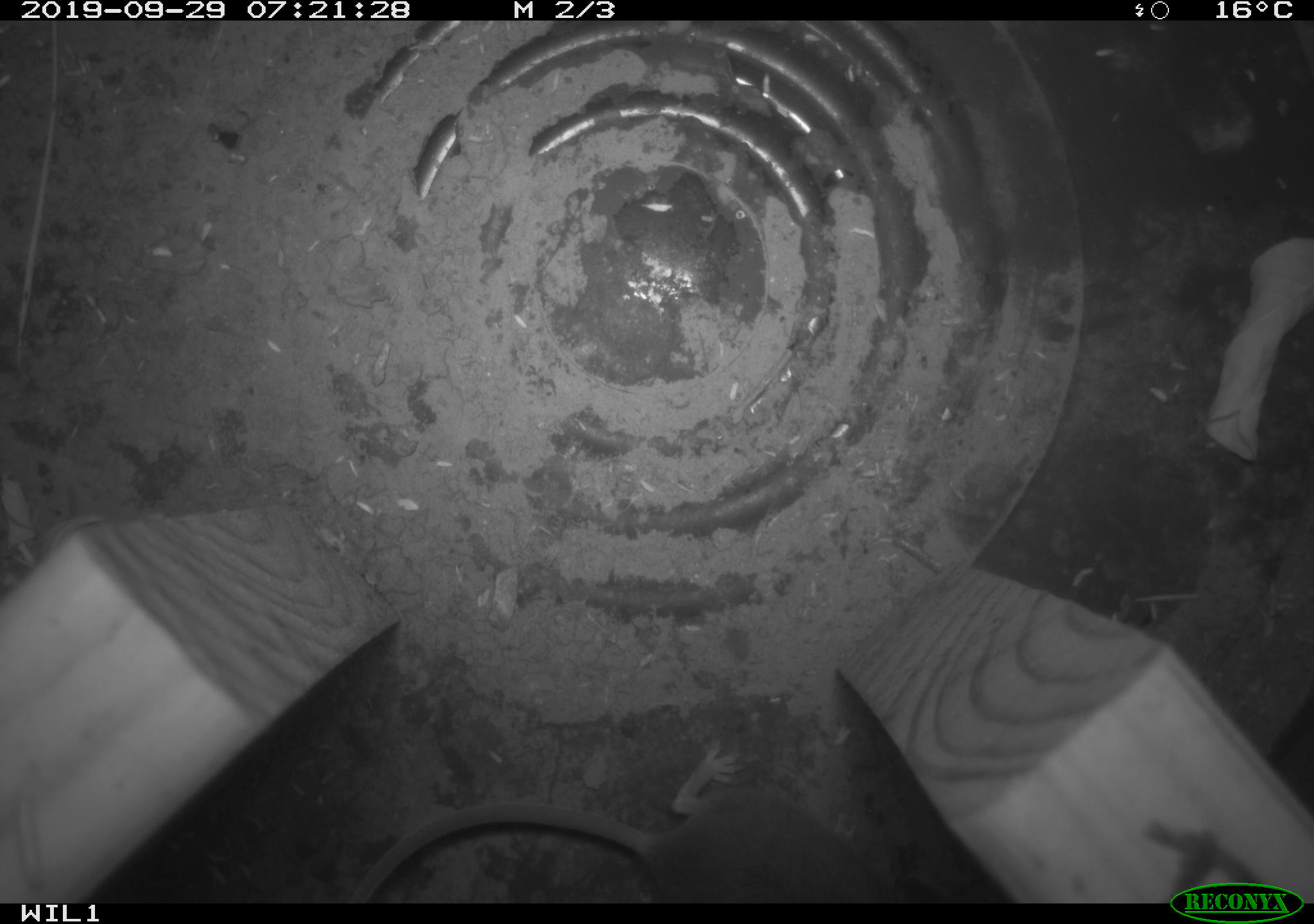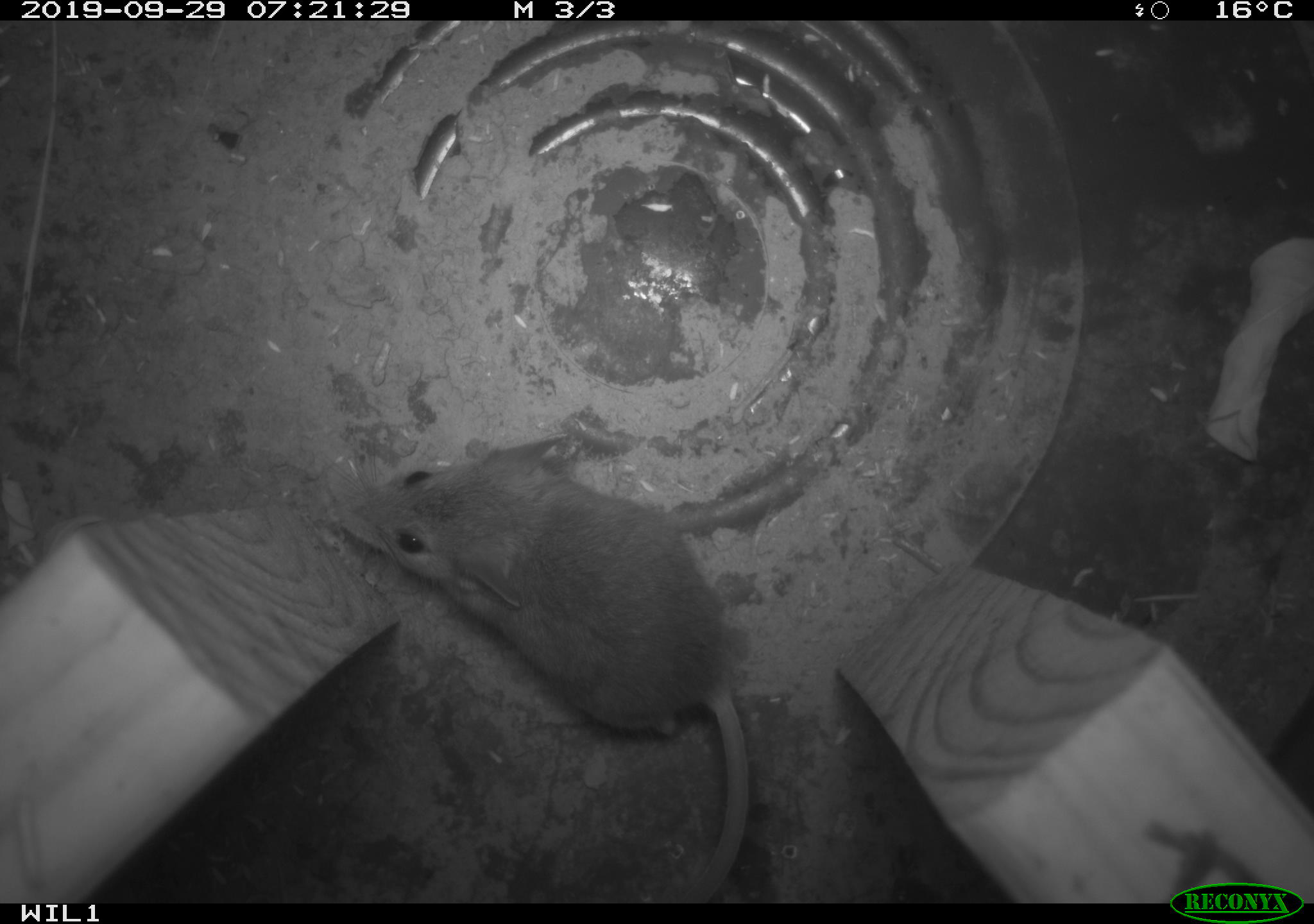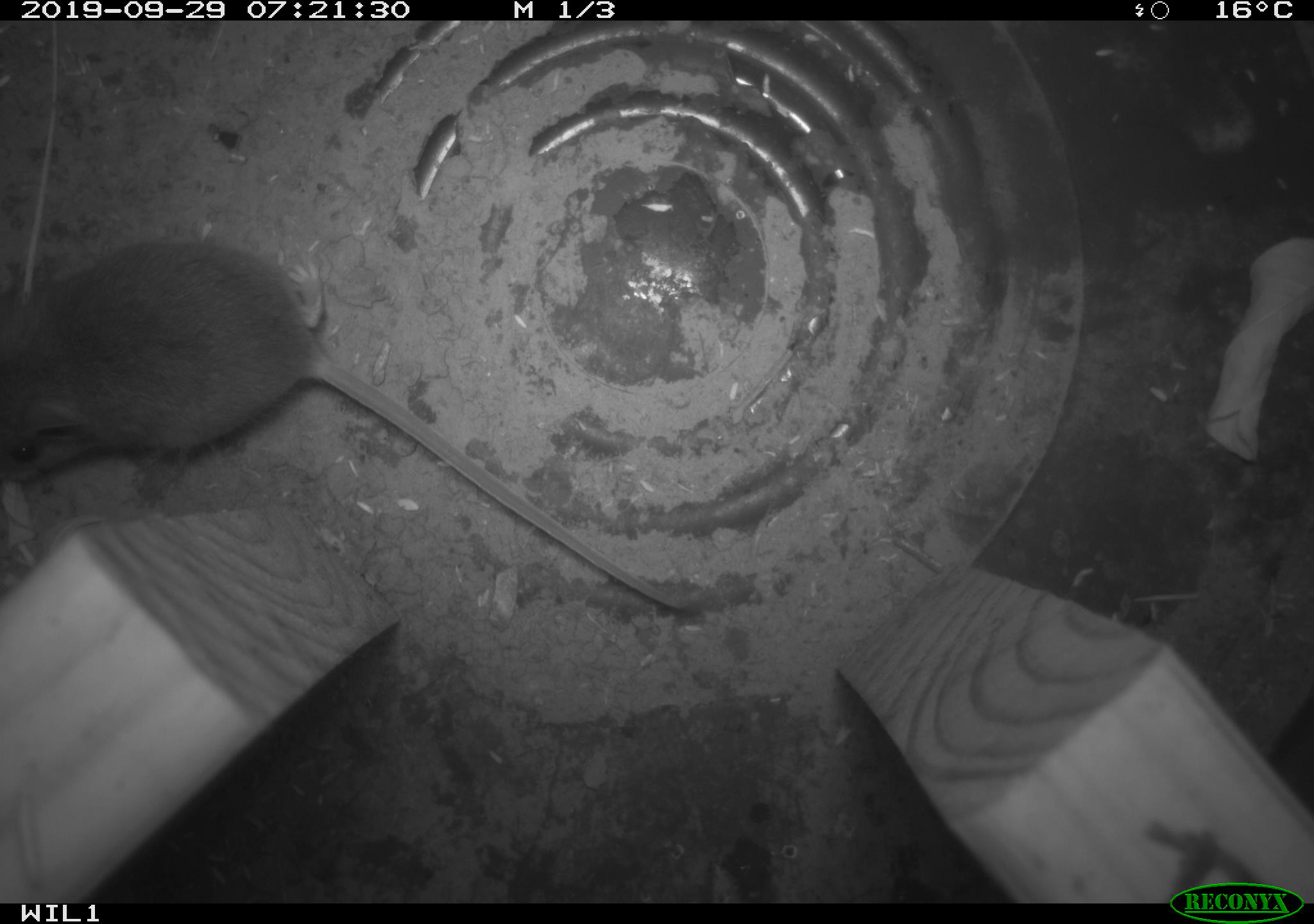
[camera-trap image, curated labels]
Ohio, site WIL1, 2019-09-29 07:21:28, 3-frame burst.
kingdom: Animalia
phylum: Chordata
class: Mammalia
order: Rodentia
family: Cricetidae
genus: Peromyscus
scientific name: Peromyscus leucopus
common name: white-footed mouse